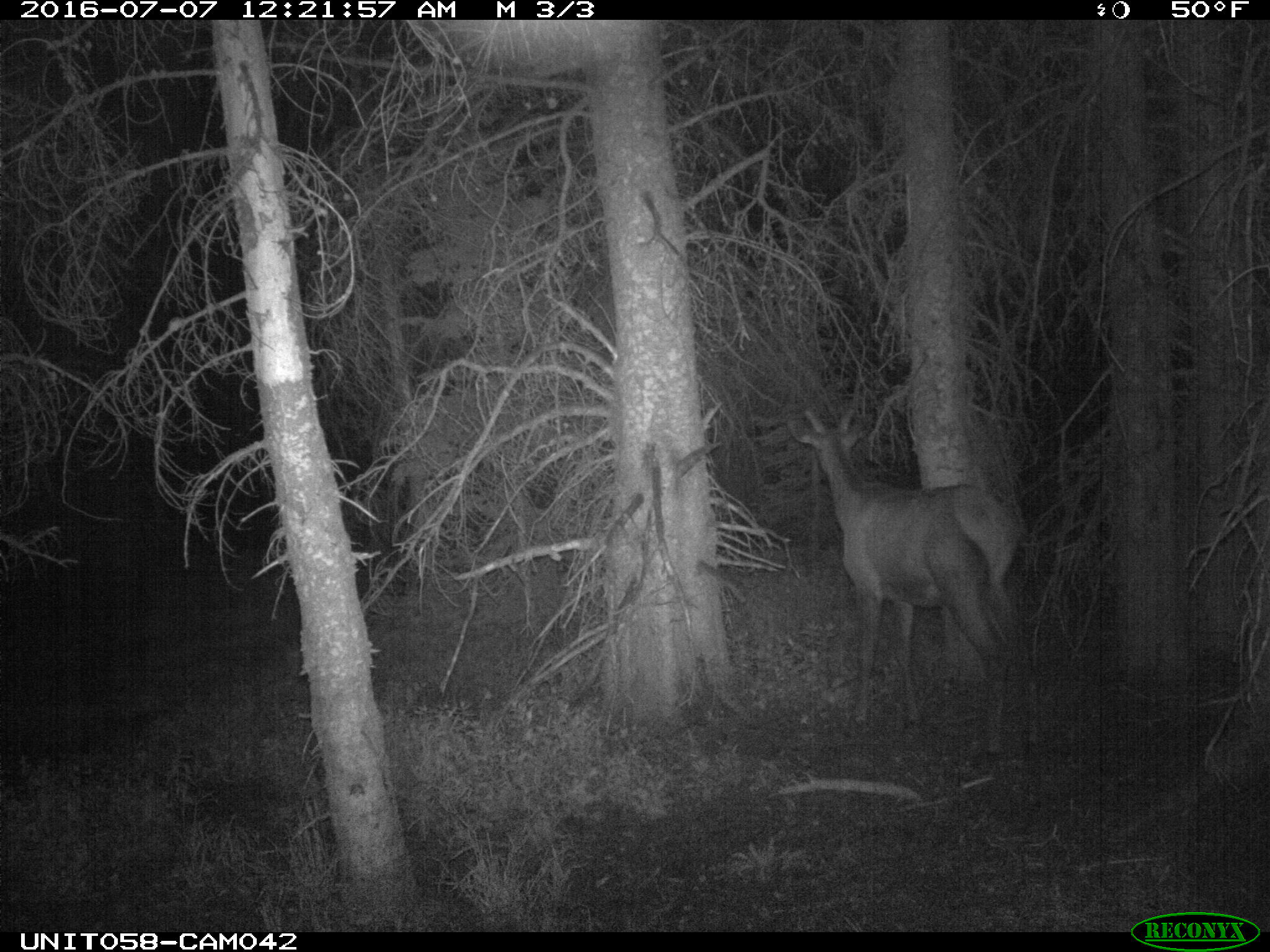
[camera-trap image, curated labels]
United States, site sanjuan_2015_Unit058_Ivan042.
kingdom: Animalia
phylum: Chordata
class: Mammalia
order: Artiodactyla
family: Cervidae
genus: Cervus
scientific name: Cervus elaphus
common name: red deer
Cervus elaphus (red deer).